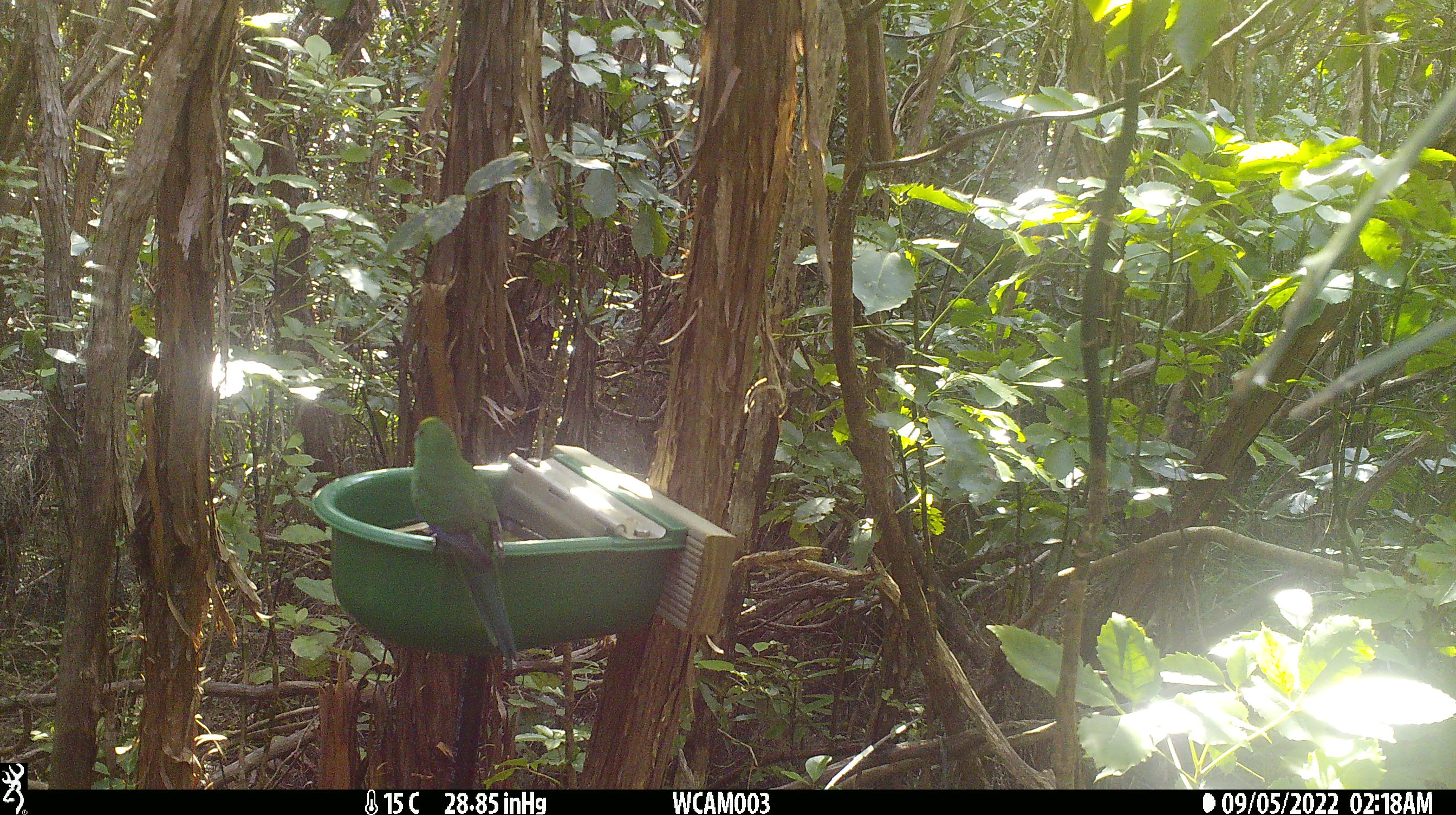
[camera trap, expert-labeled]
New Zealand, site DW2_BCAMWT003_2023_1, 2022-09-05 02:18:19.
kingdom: Animalia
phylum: Chordata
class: Aves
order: Psittaciformes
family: Psittaculidae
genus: Cyanoramphus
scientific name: Cyanoramphus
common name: parakeet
Parakeet (Cyanoramphus).